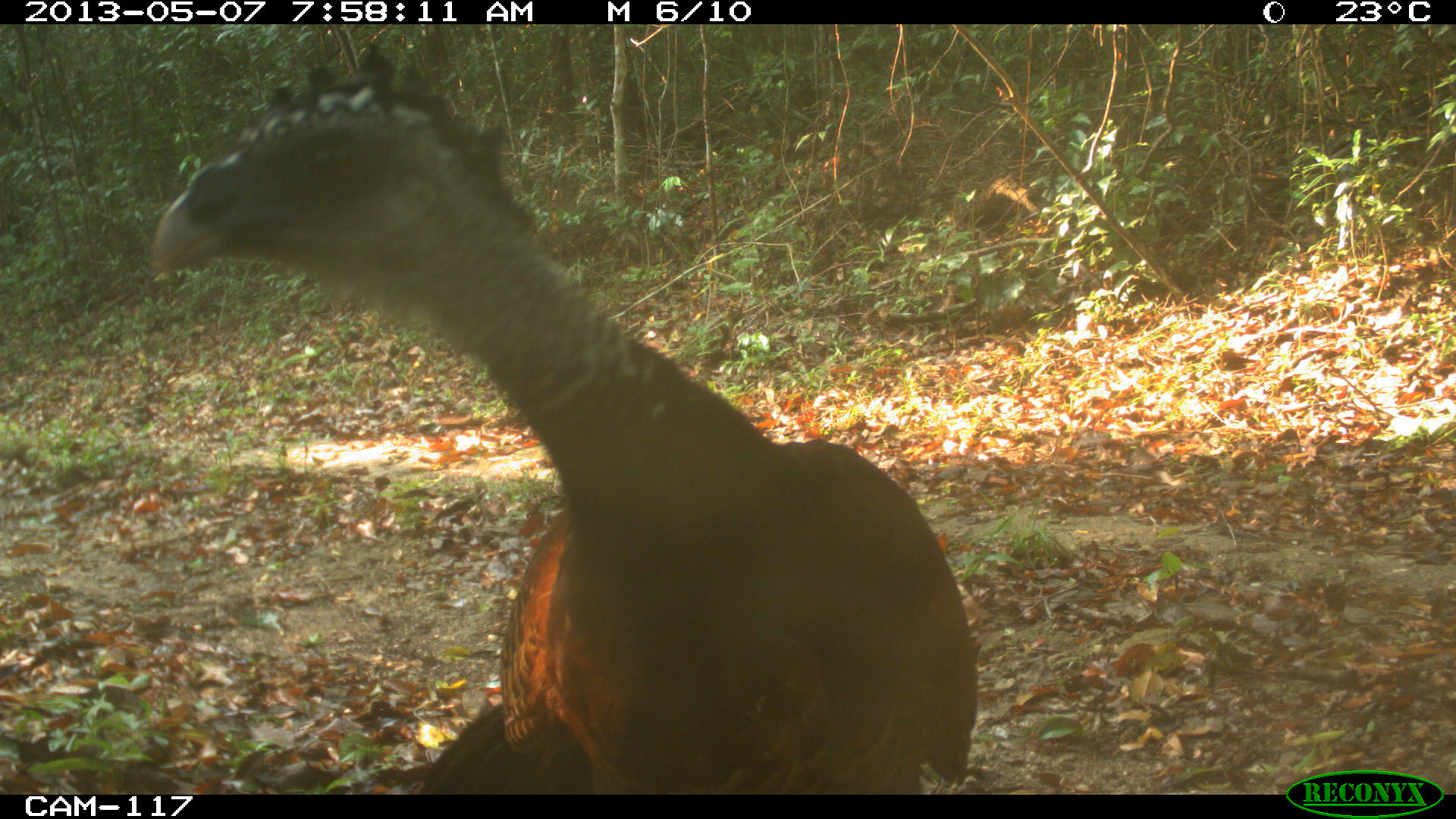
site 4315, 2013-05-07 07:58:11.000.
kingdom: Animalia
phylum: Chordata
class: Aves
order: Galliformes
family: Cracidae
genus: Crax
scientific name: Crax rubra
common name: great curassow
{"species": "Crax rubra (great curassow)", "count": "1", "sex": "female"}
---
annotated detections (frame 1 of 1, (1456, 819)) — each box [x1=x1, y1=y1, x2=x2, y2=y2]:
crax rubra: [x1=144, y1=41, x2=982, y2=790]